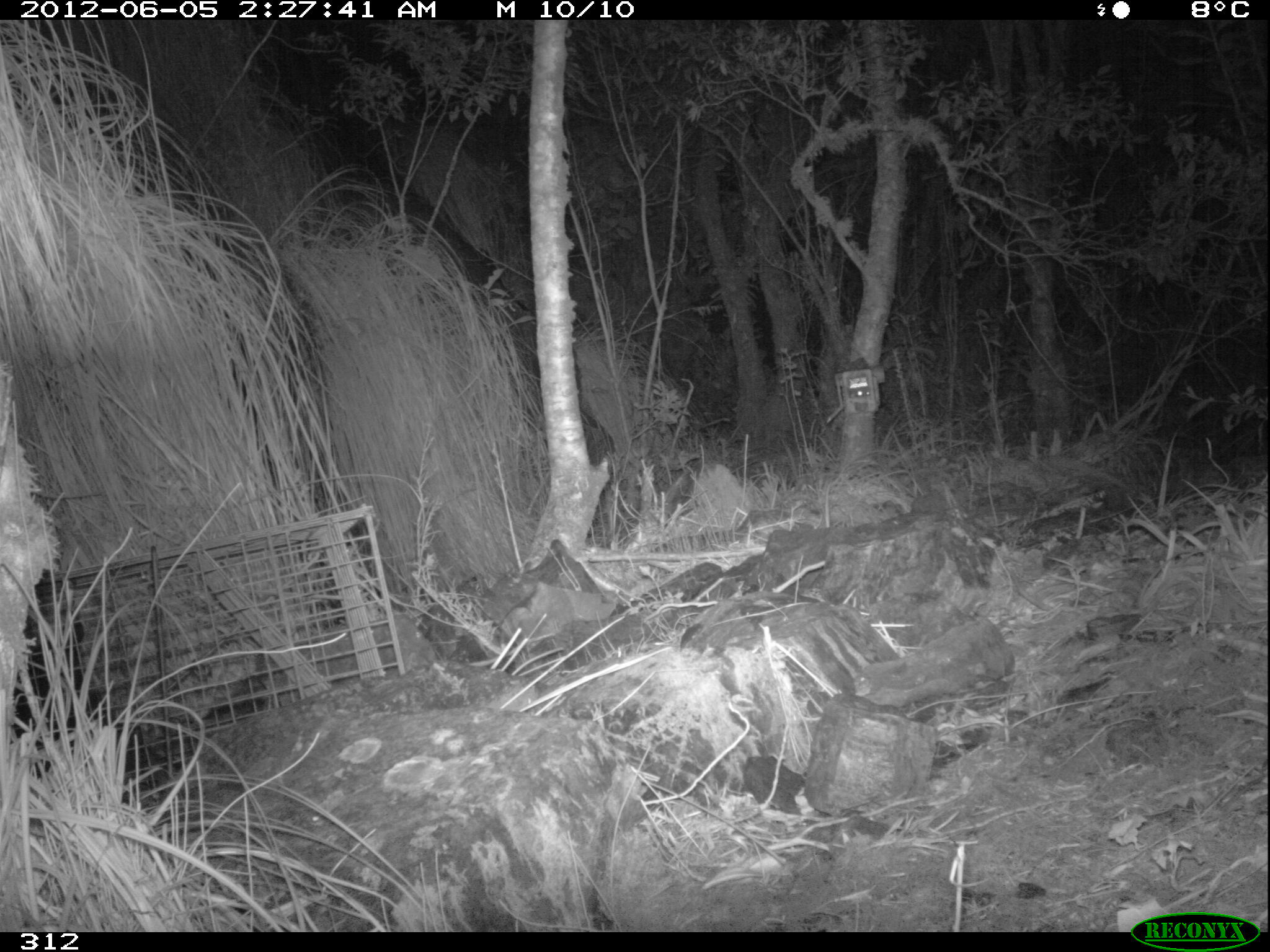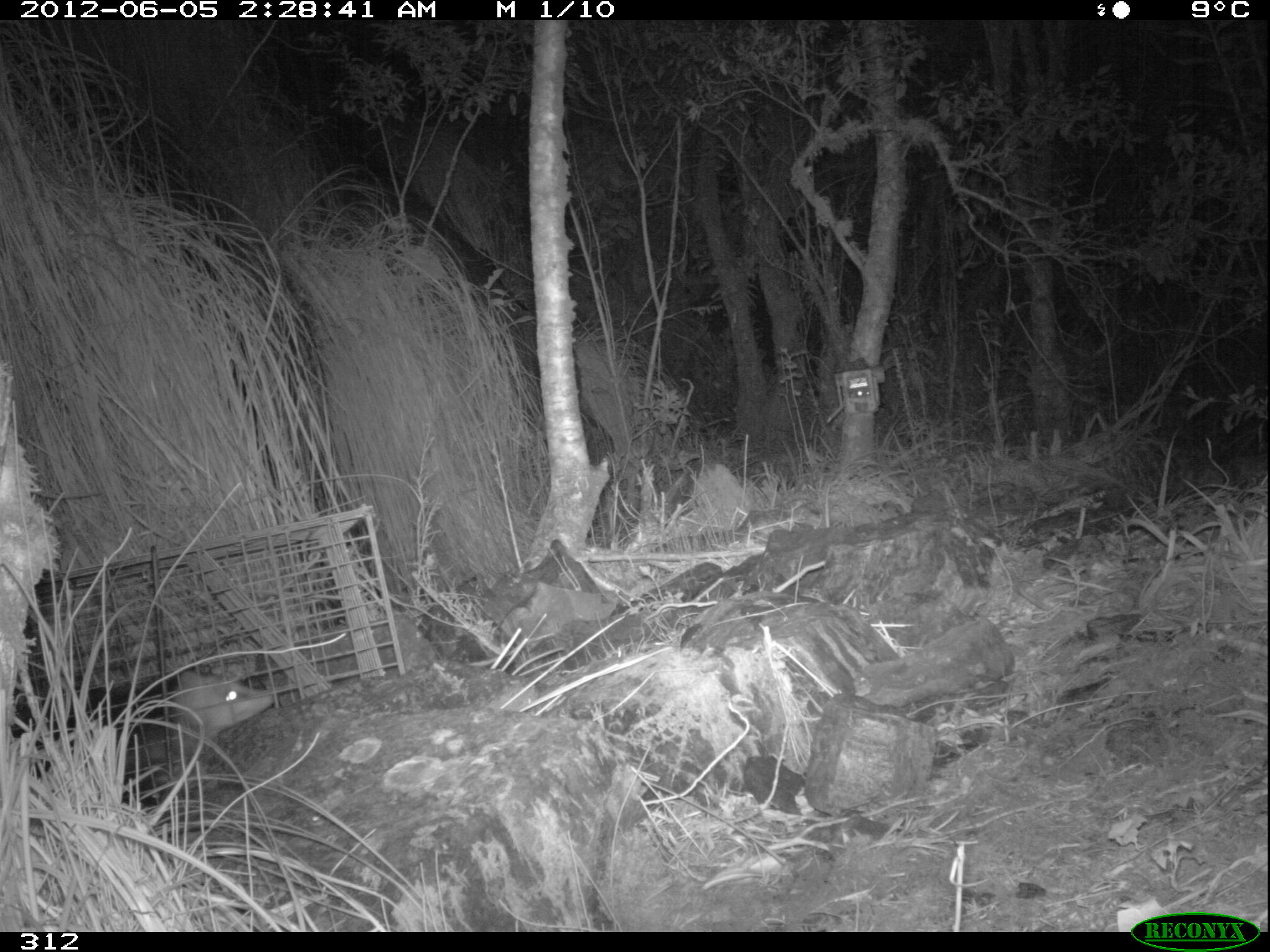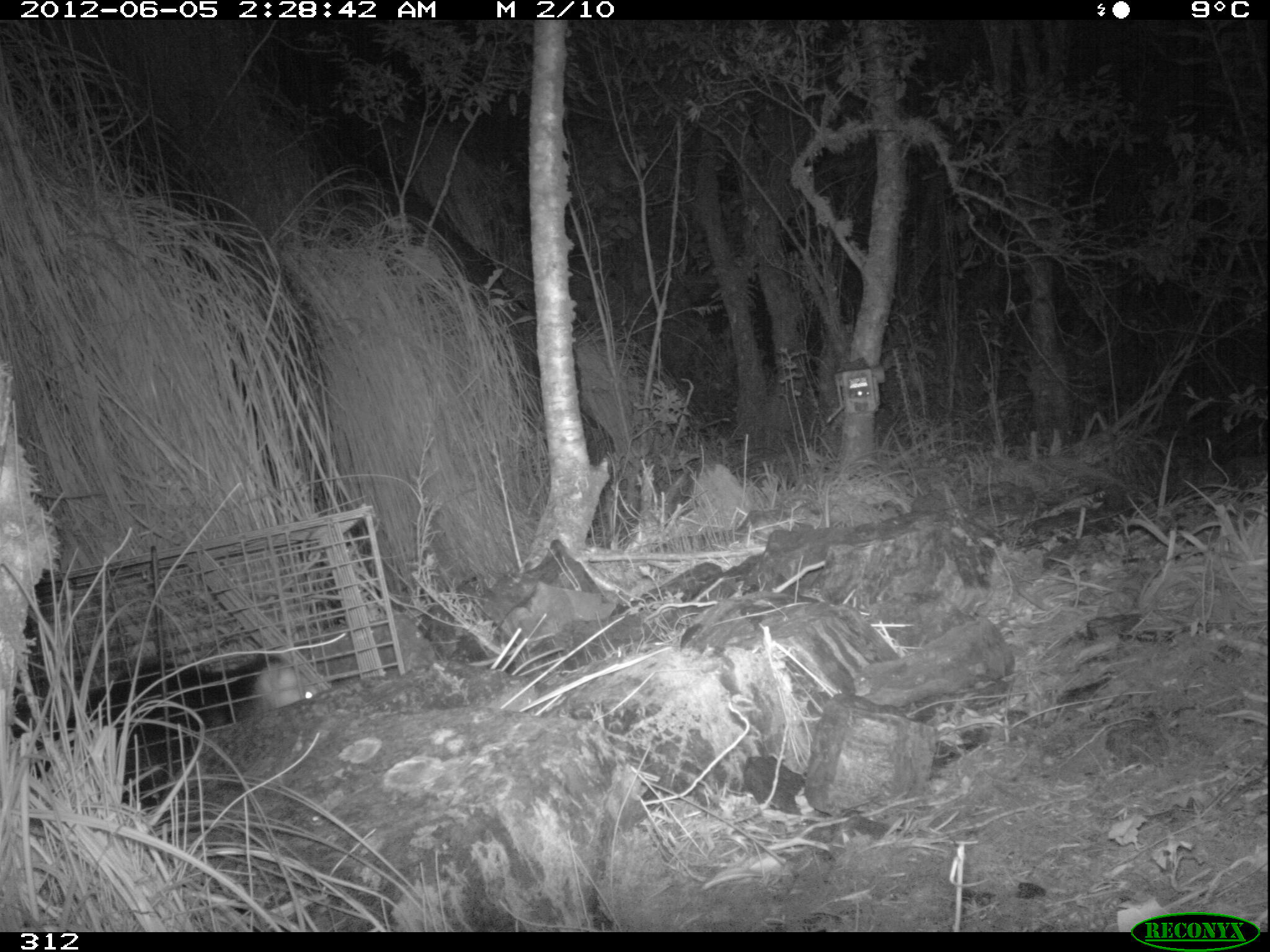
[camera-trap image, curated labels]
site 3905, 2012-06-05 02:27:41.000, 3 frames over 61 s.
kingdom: Animalia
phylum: Chordata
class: Mammalia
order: Didelphimorphia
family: Didelphidae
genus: Didelphis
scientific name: Didelphis pernigra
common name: andean white-eared opossum